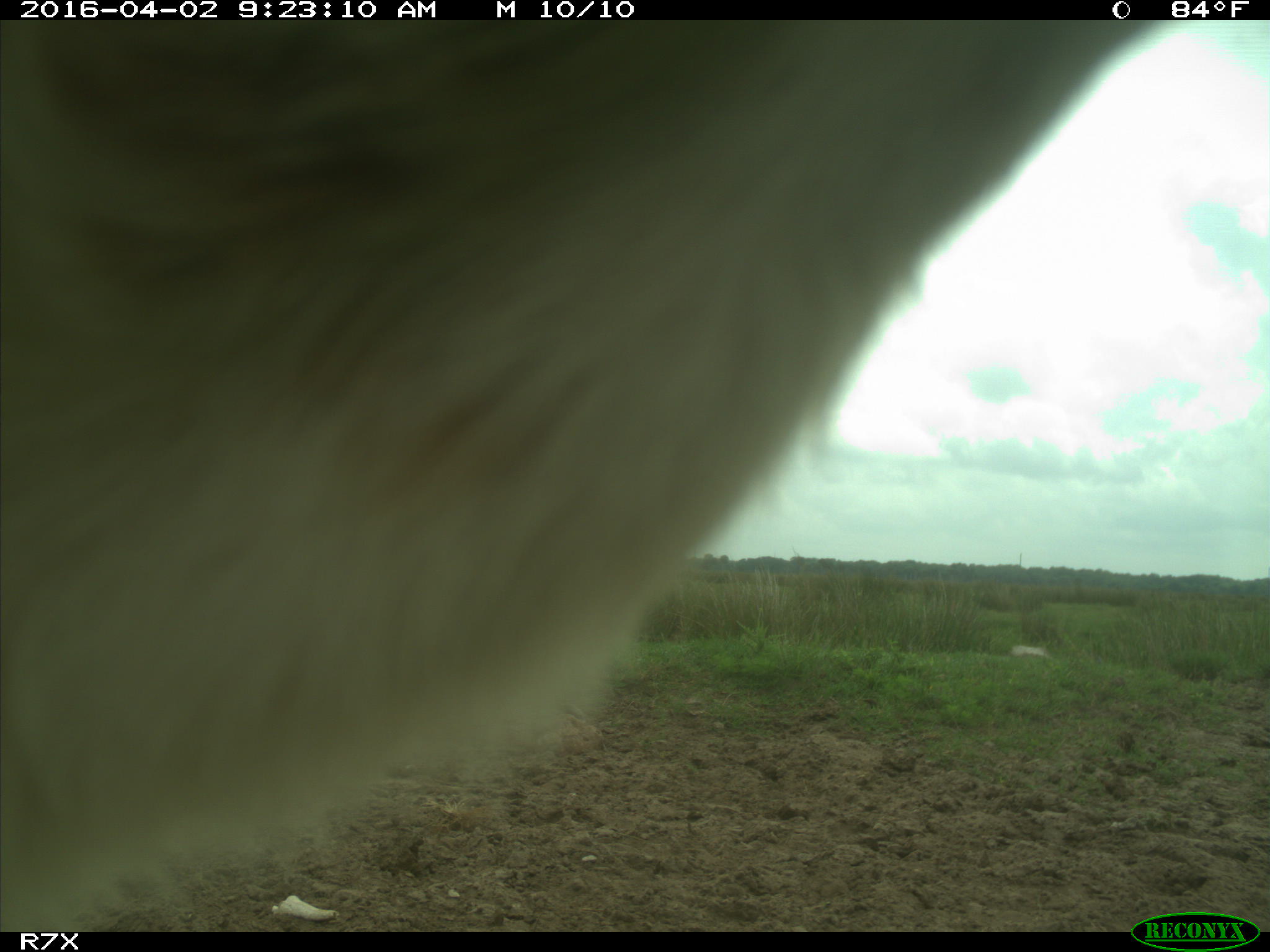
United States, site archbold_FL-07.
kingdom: Animalia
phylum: Chordata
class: Mammalia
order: Artiodactyla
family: Bovidae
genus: Bos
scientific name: Bos taurus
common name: domestic cow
Bos taurus (domestic cow).